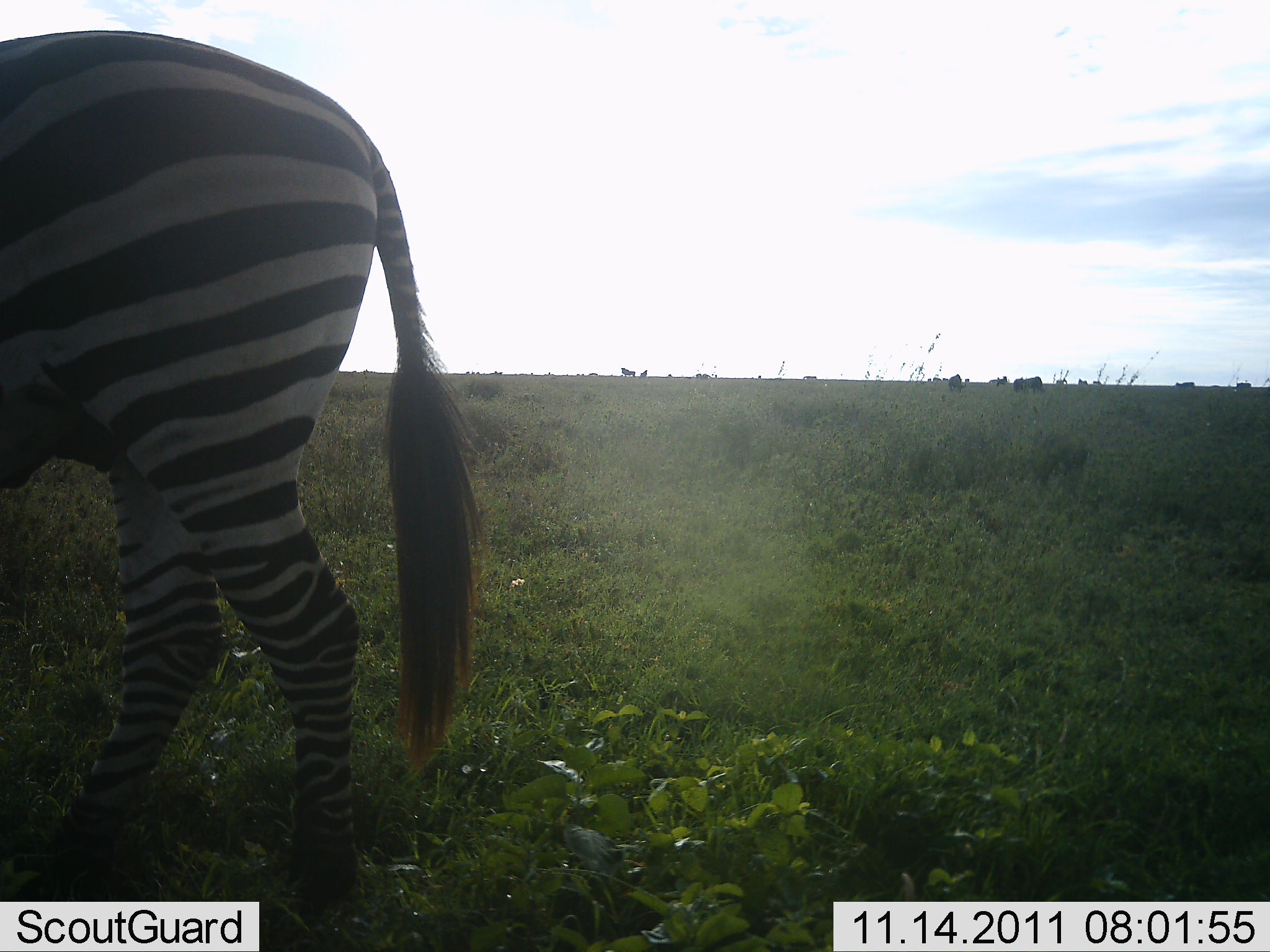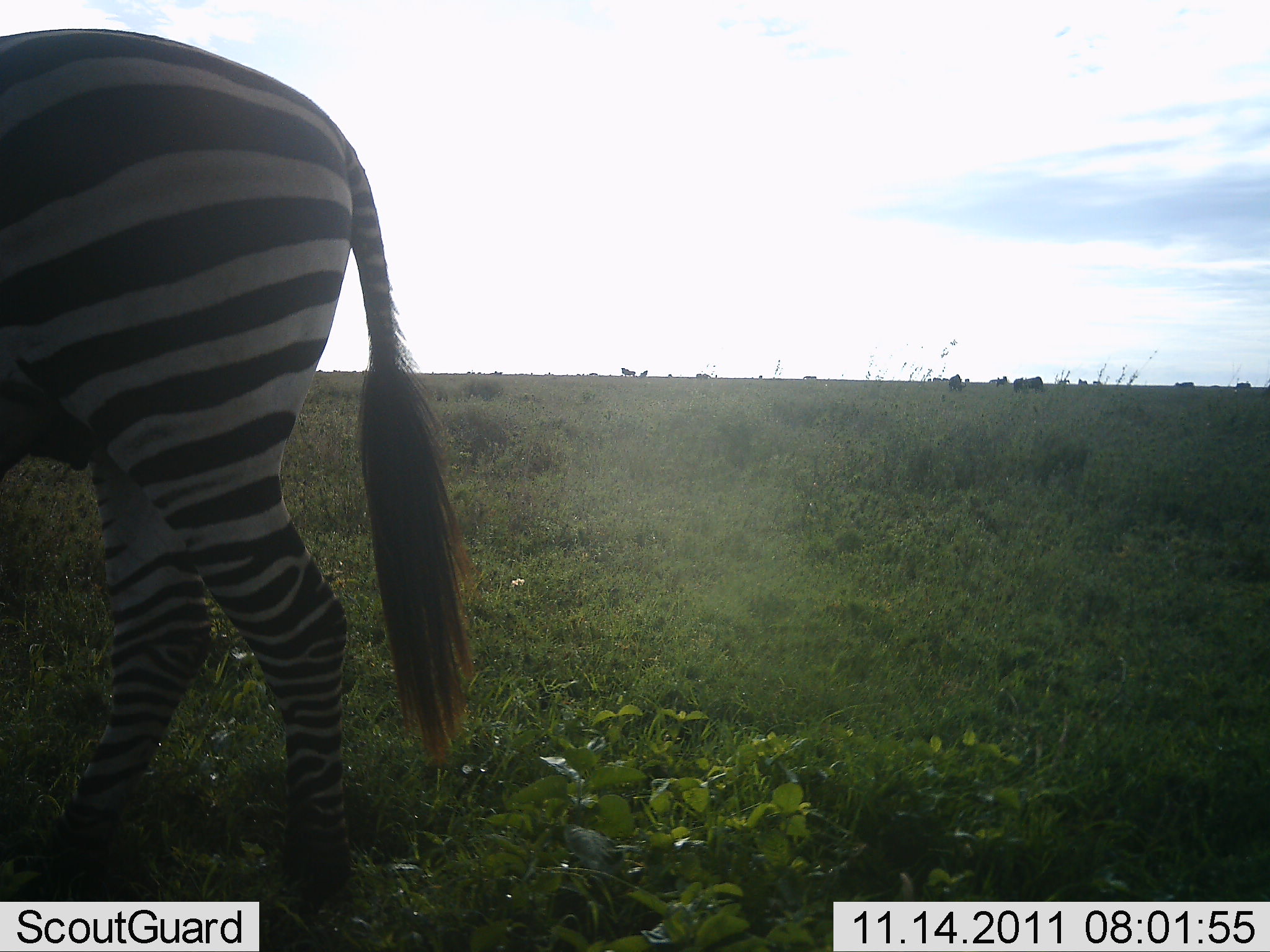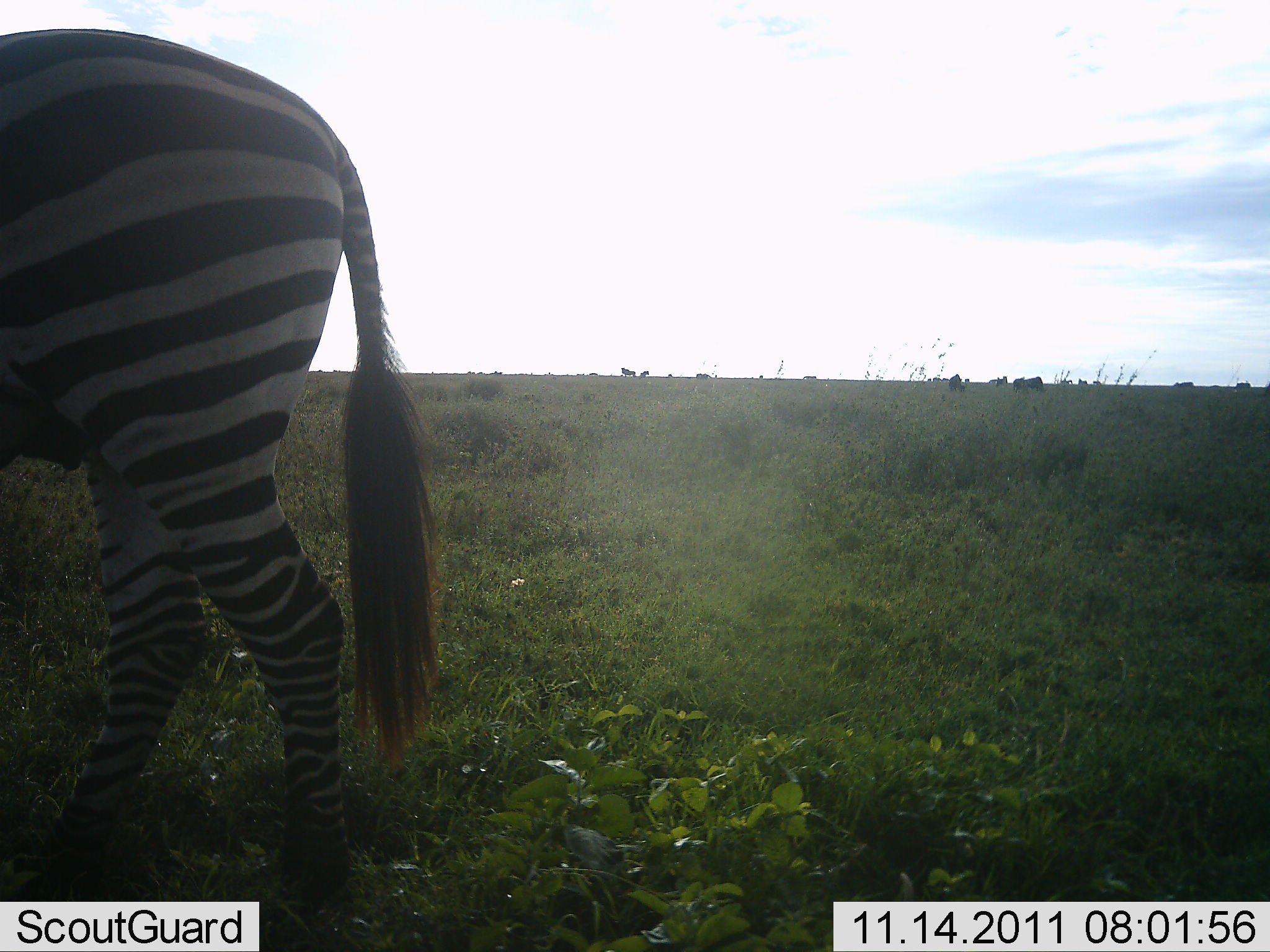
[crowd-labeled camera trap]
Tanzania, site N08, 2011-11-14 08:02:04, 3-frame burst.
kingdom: Animalia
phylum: Chordata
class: Mammalia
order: Perissodactyla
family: Equidae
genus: Equus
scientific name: Equus quagga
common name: plains zebra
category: zebra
Zebra (plains zebra) (Equus quagga), count 1. Behavior (volunteer vote fractions): standing 83%, resting 0%, moving 17%, interacting 0%. Young present (vote fraction): 0%. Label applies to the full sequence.